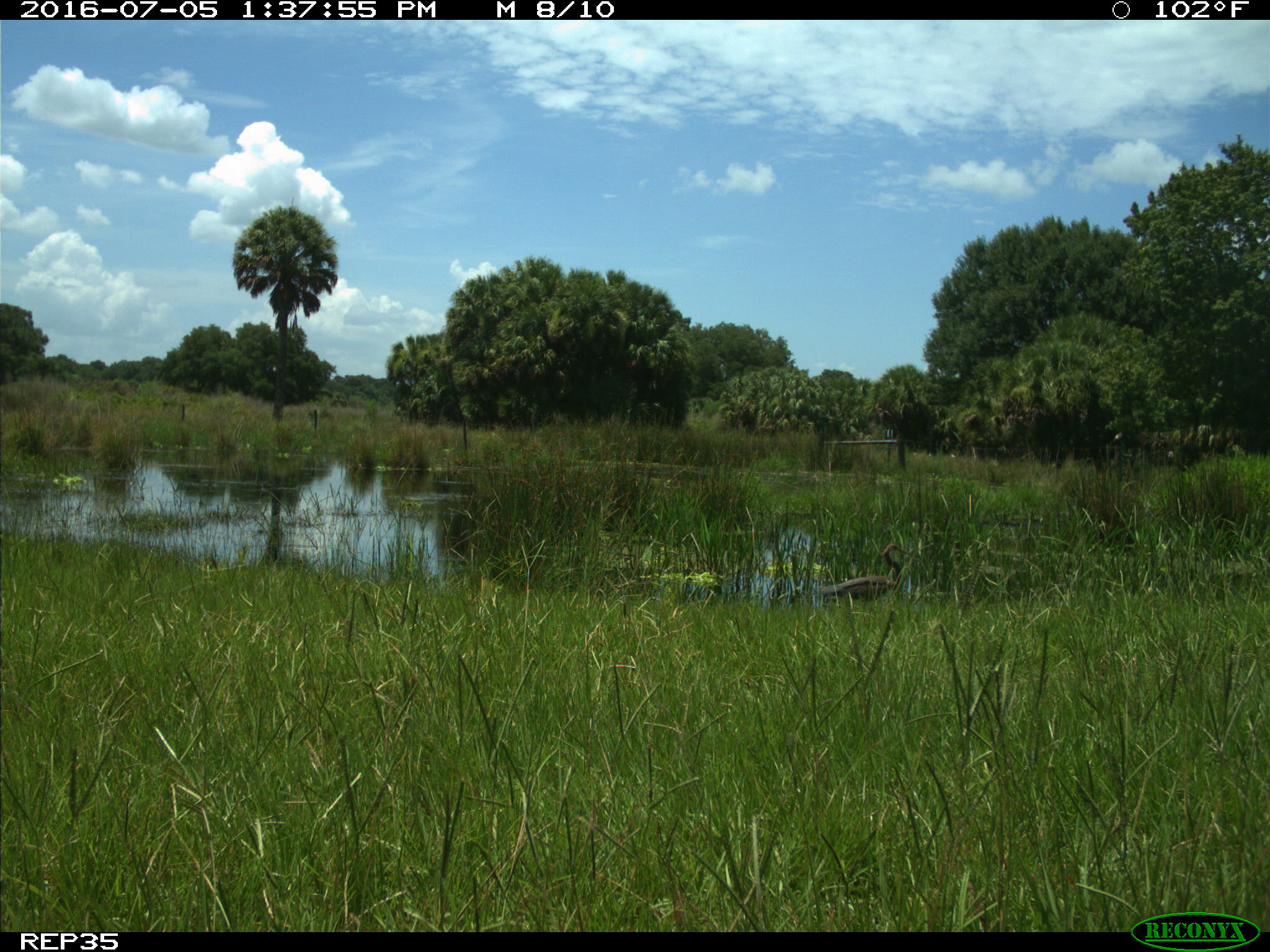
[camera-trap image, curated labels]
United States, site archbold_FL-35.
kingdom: Animalia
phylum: Chordata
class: Aves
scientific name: Aves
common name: birds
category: unidentified bird